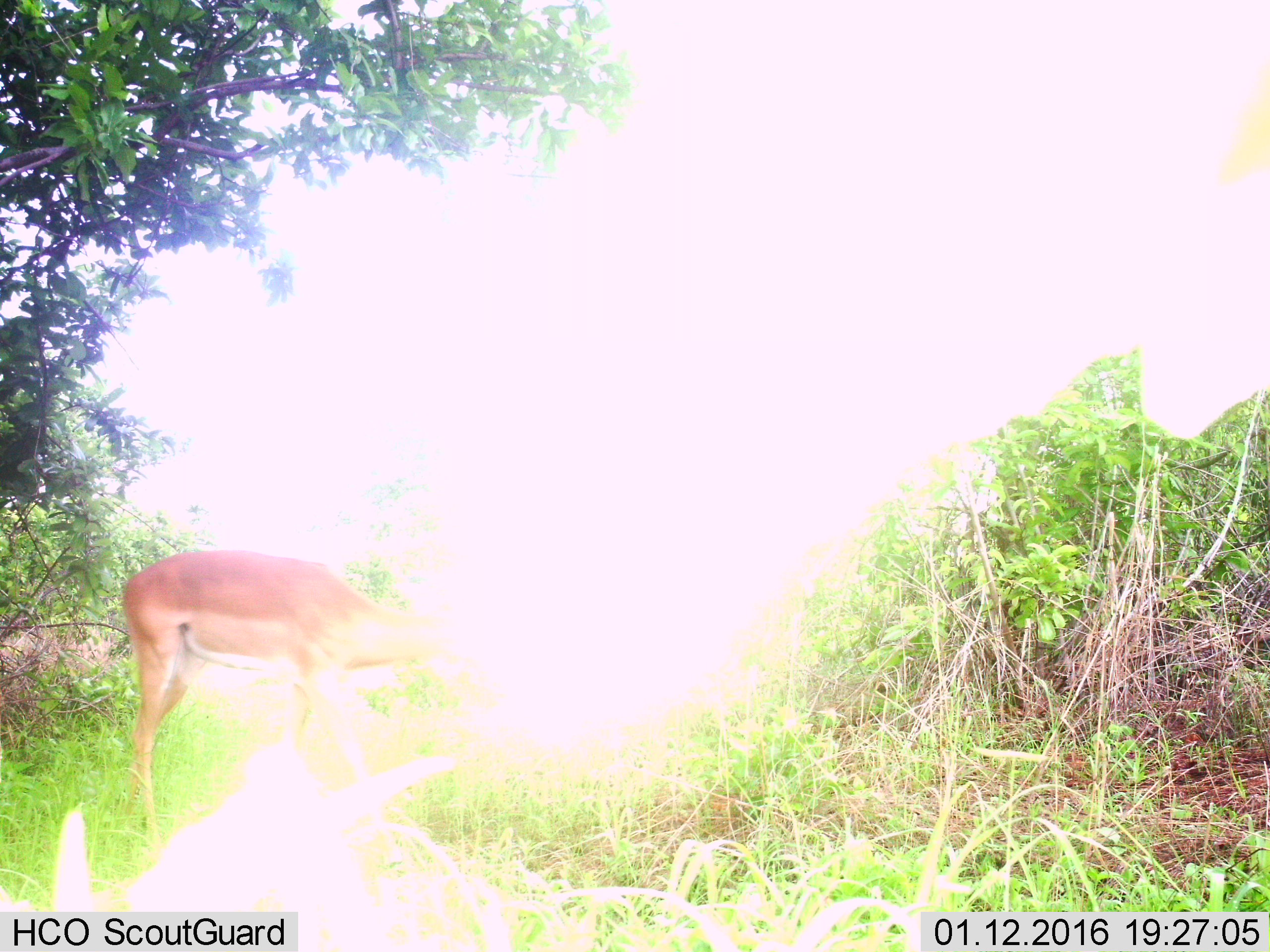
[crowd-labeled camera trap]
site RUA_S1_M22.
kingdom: Animalia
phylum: Chordata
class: Mammalia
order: Artiodactyla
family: Bovidae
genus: Aepyceros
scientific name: Aepyceros melampus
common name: impala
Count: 1.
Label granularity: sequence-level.